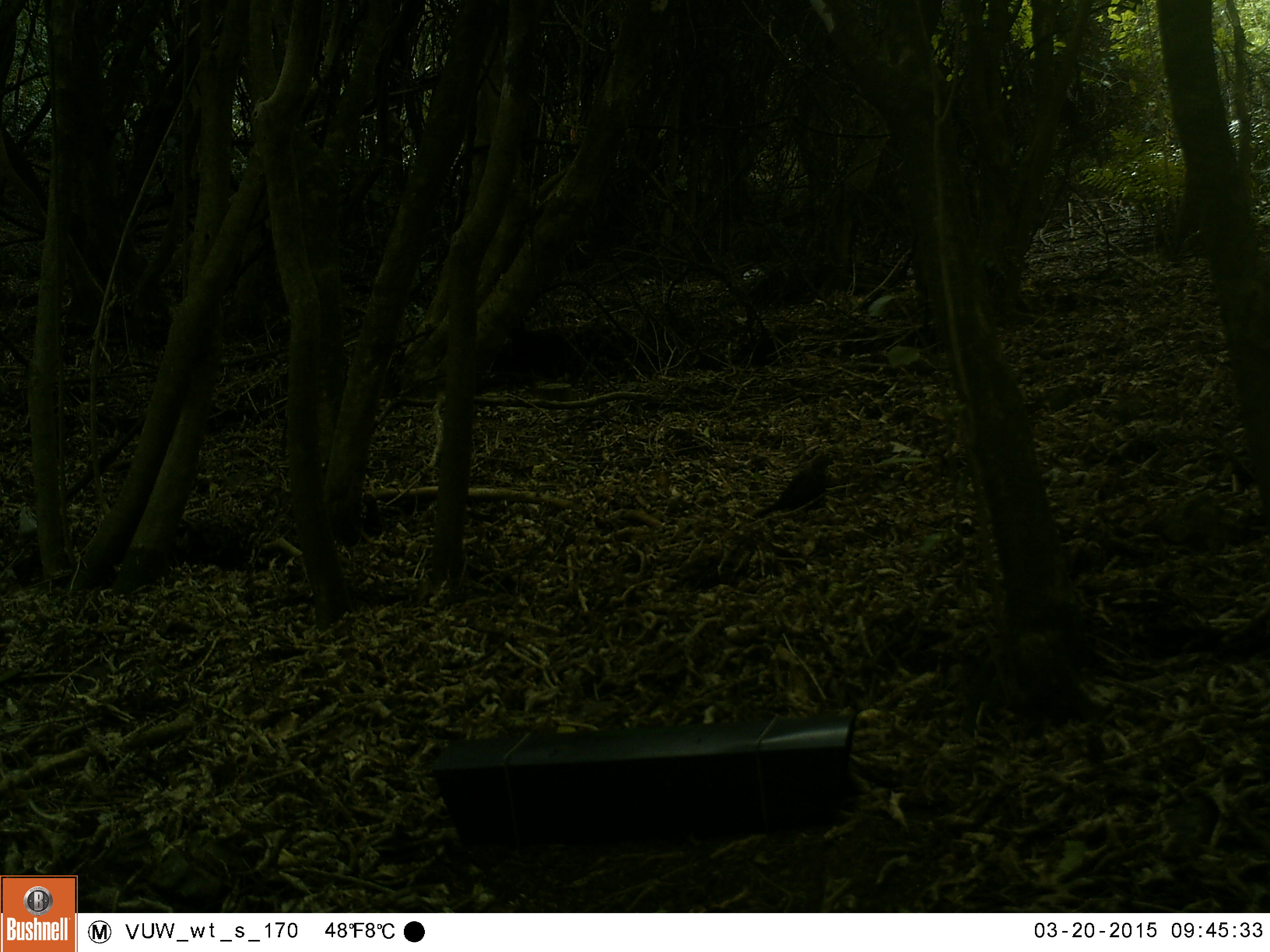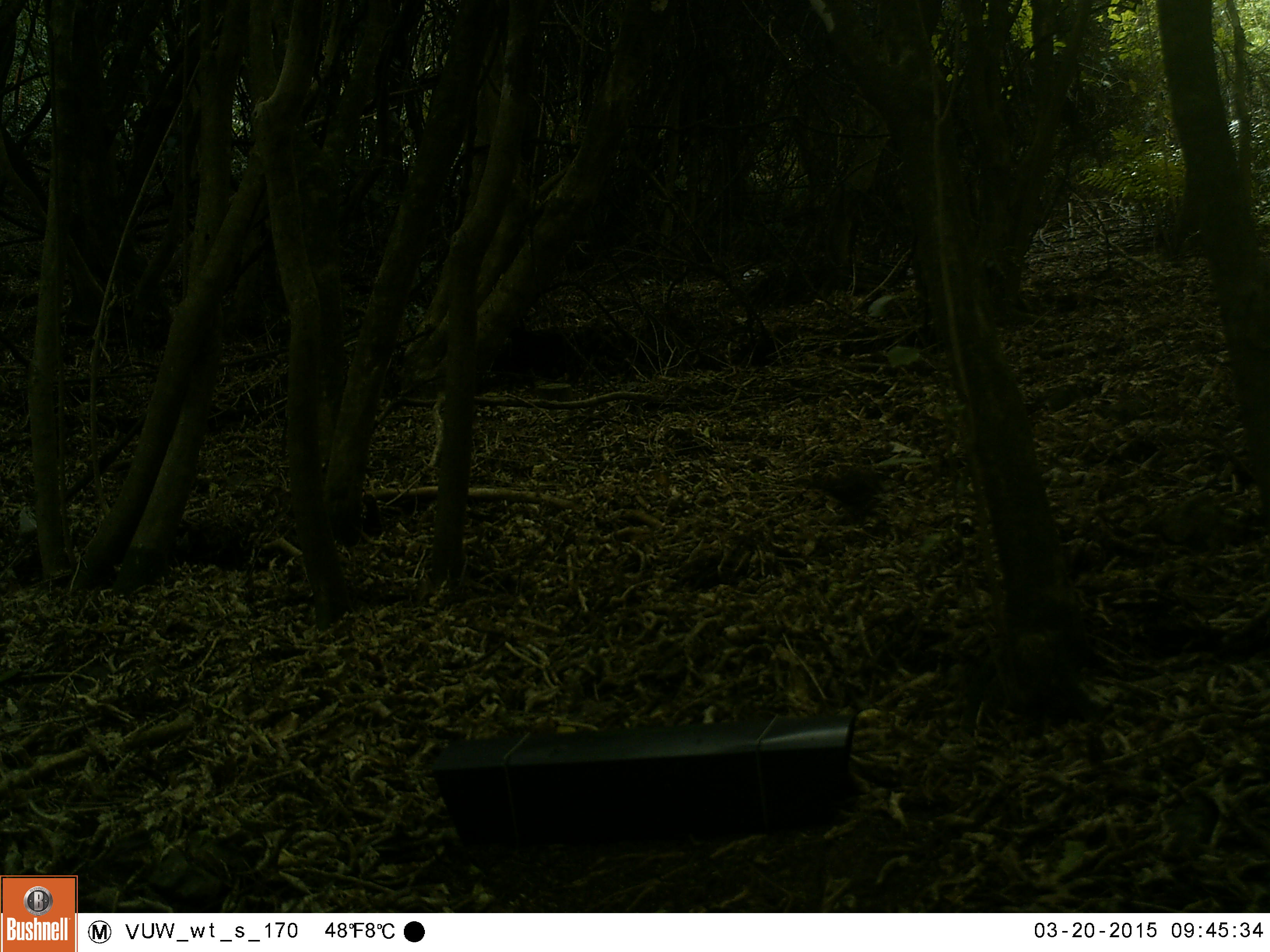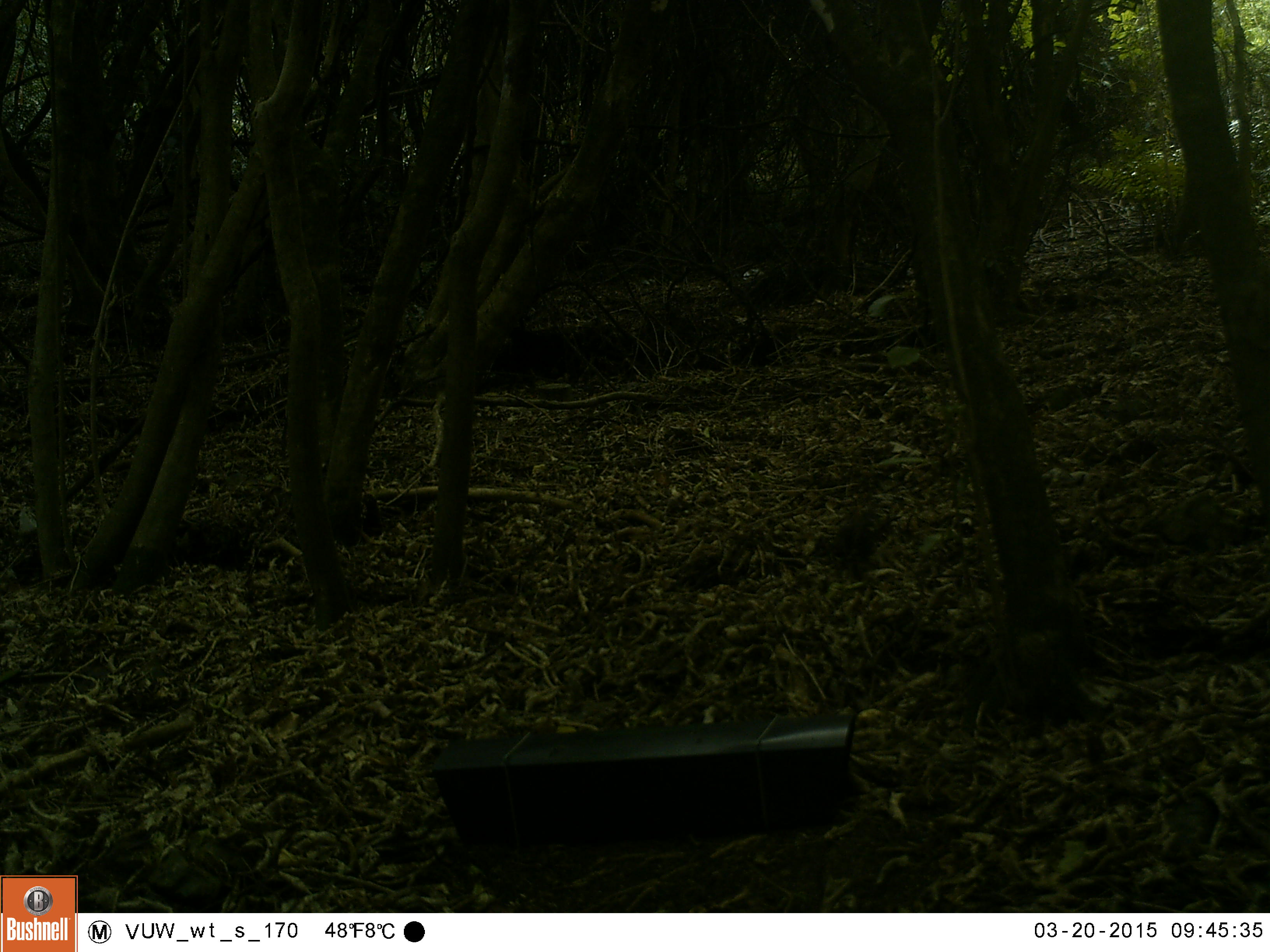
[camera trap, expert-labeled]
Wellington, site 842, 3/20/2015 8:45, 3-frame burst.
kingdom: Animalia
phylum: Chordata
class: Aves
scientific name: Aves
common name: bird